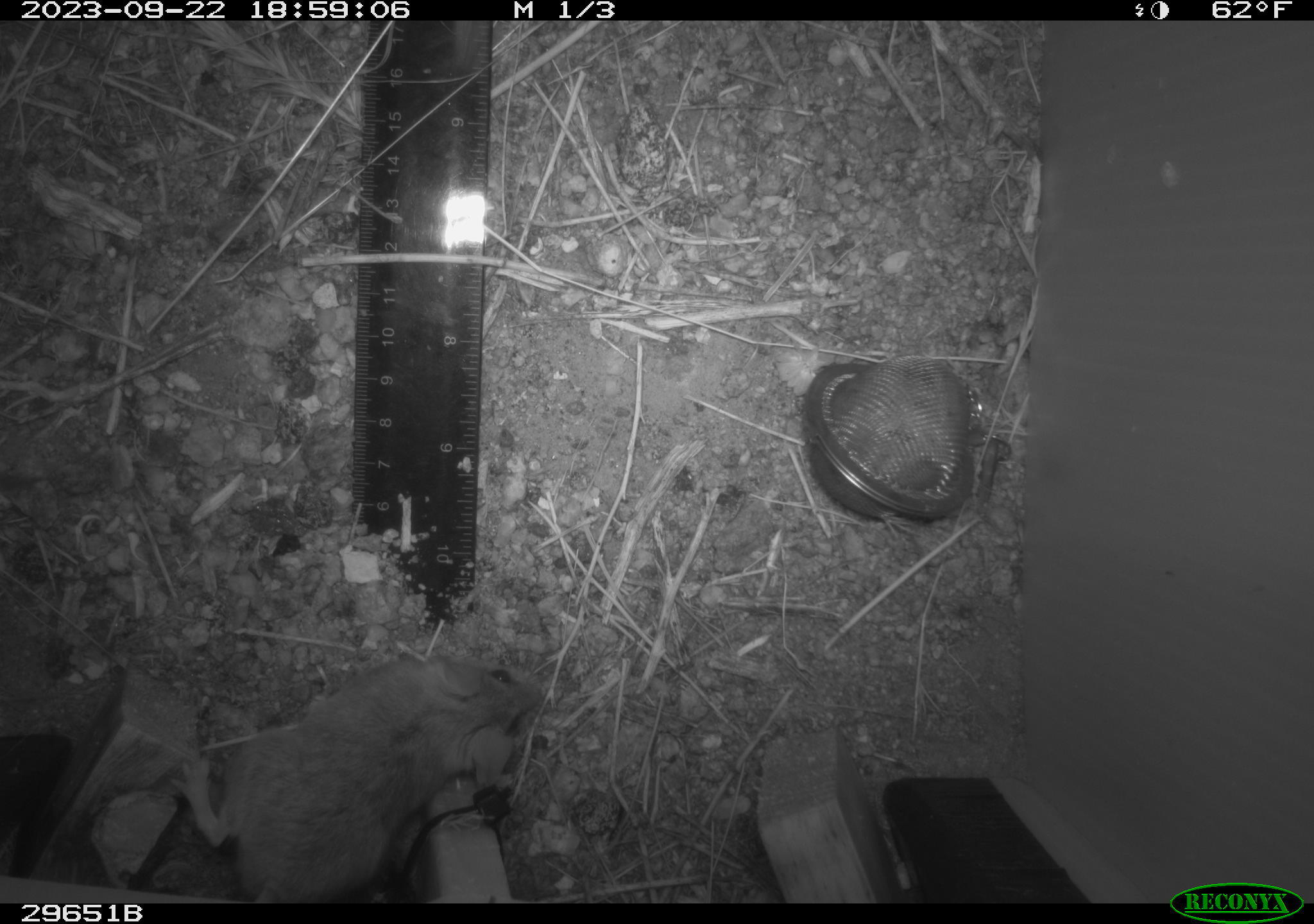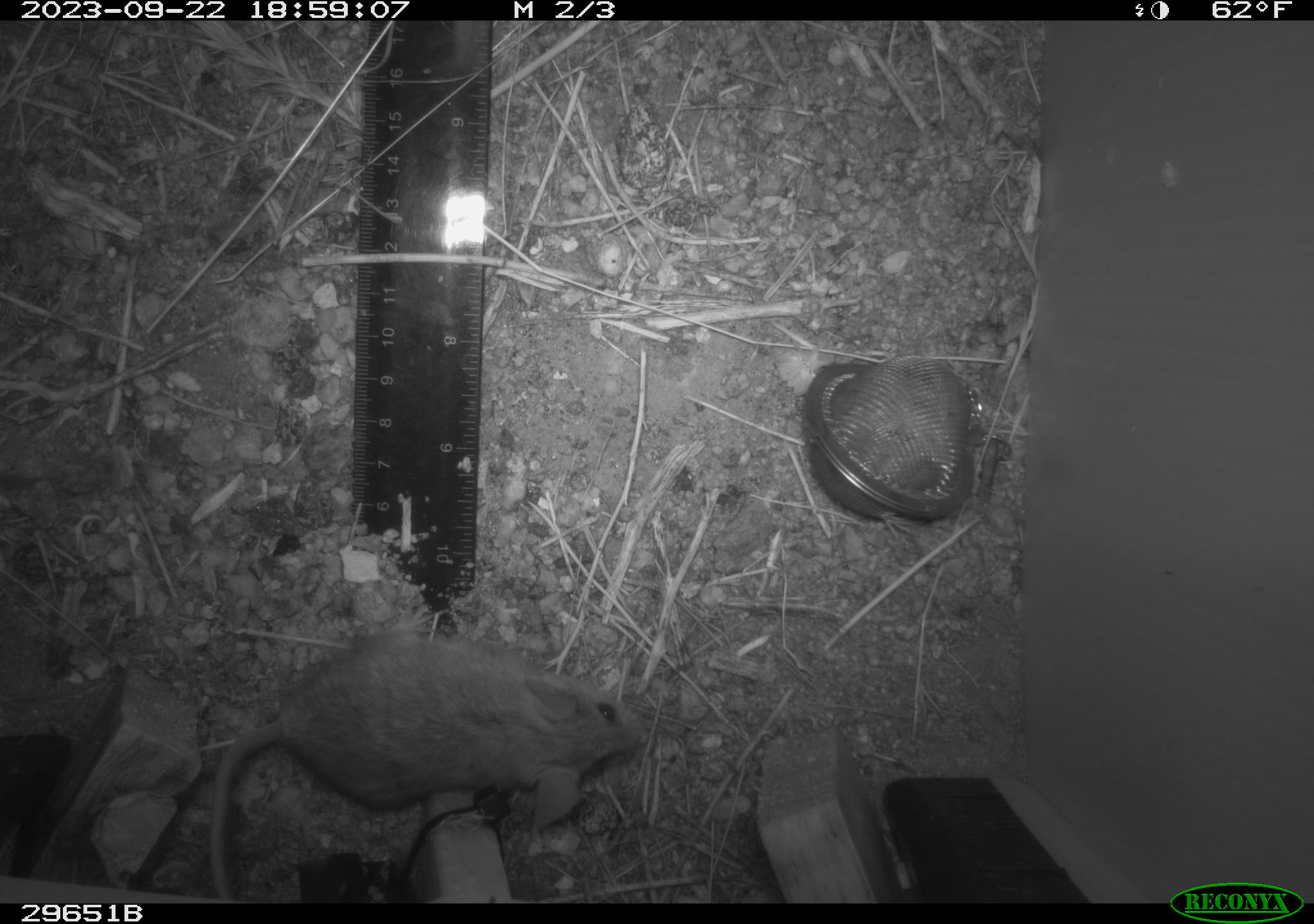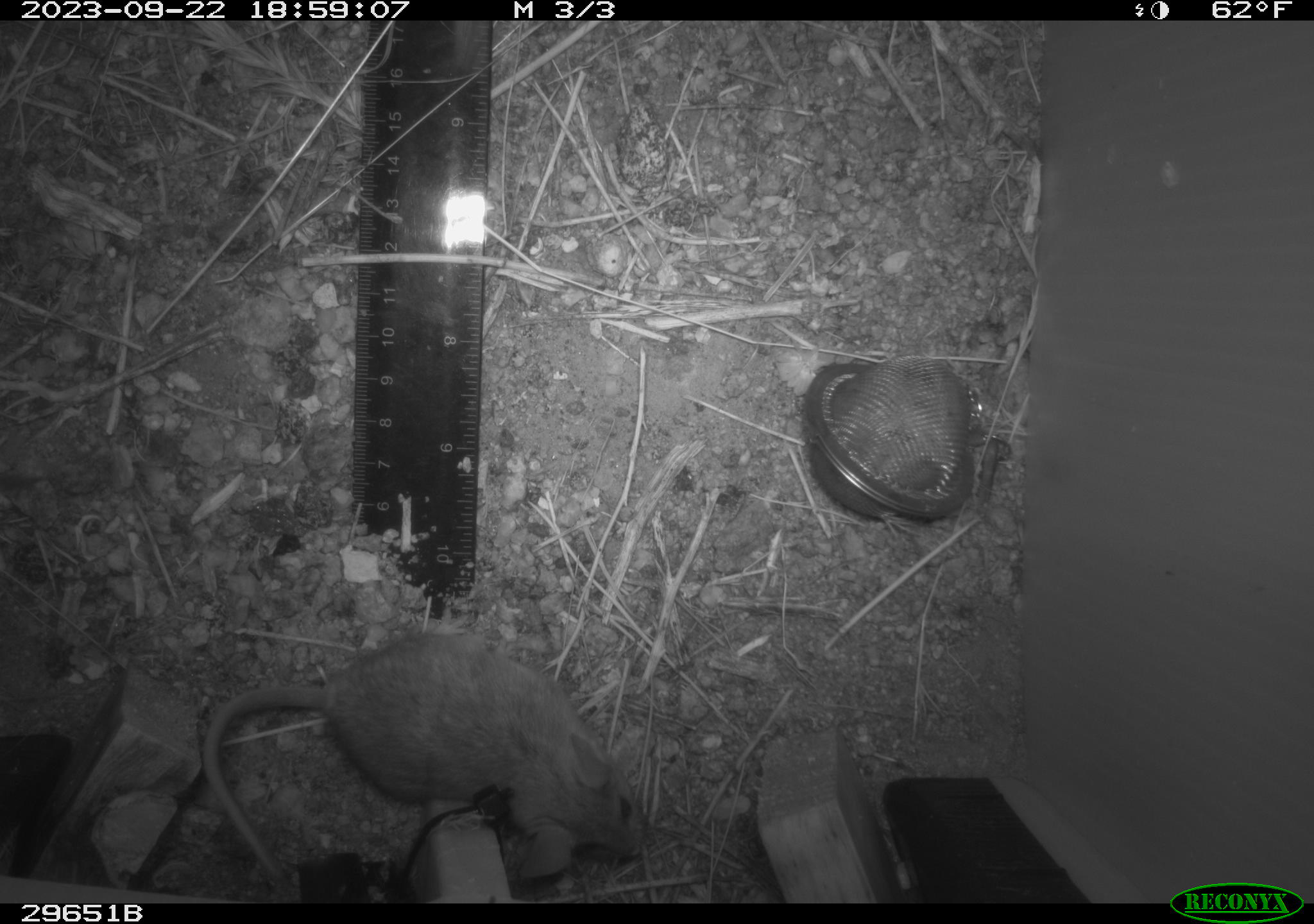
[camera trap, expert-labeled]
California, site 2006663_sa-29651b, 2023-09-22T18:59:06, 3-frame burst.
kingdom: Animalia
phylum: Chordata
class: Mammalia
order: Rodentia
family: Heteromyidae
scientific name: Heteromyidae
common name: kangaroo rats and pocket mice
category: heteromyidae family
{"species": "heteromyidae family (kangaroo rats and pocket mice) (Heteromyidae)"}